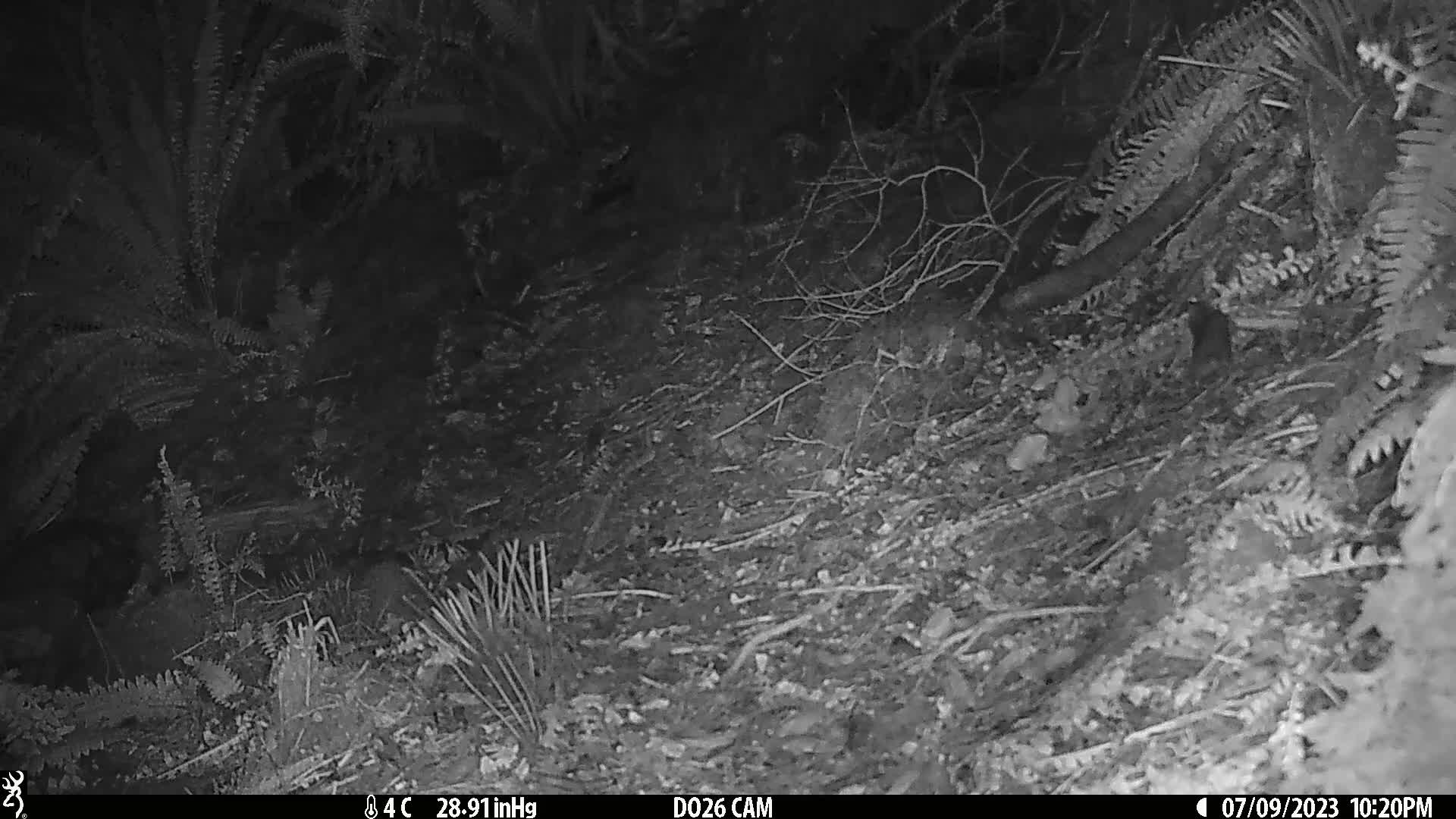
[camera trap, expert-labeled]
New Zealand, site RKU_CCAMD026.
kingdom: Animalia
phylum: Chordata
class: Mammalia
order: Rodentia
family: Muridae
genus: Rattus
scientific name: Rattus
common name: rat